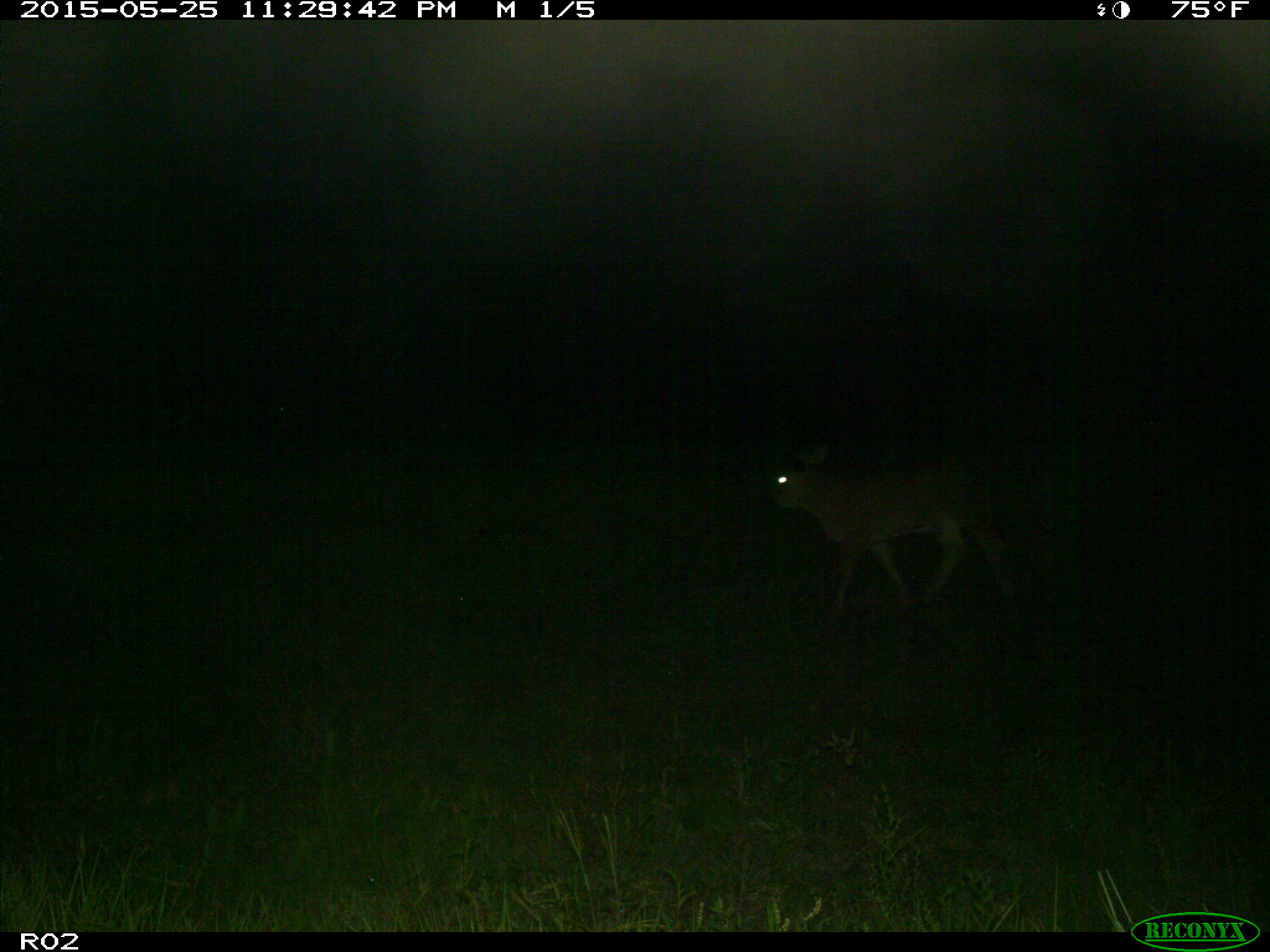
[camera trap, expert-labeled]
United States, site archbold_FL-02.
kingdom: Animalia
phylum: Chordata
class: Mammalia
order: Artiodactyla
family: Bovidae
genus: Bos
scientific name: Bos taurus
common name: domestic cow